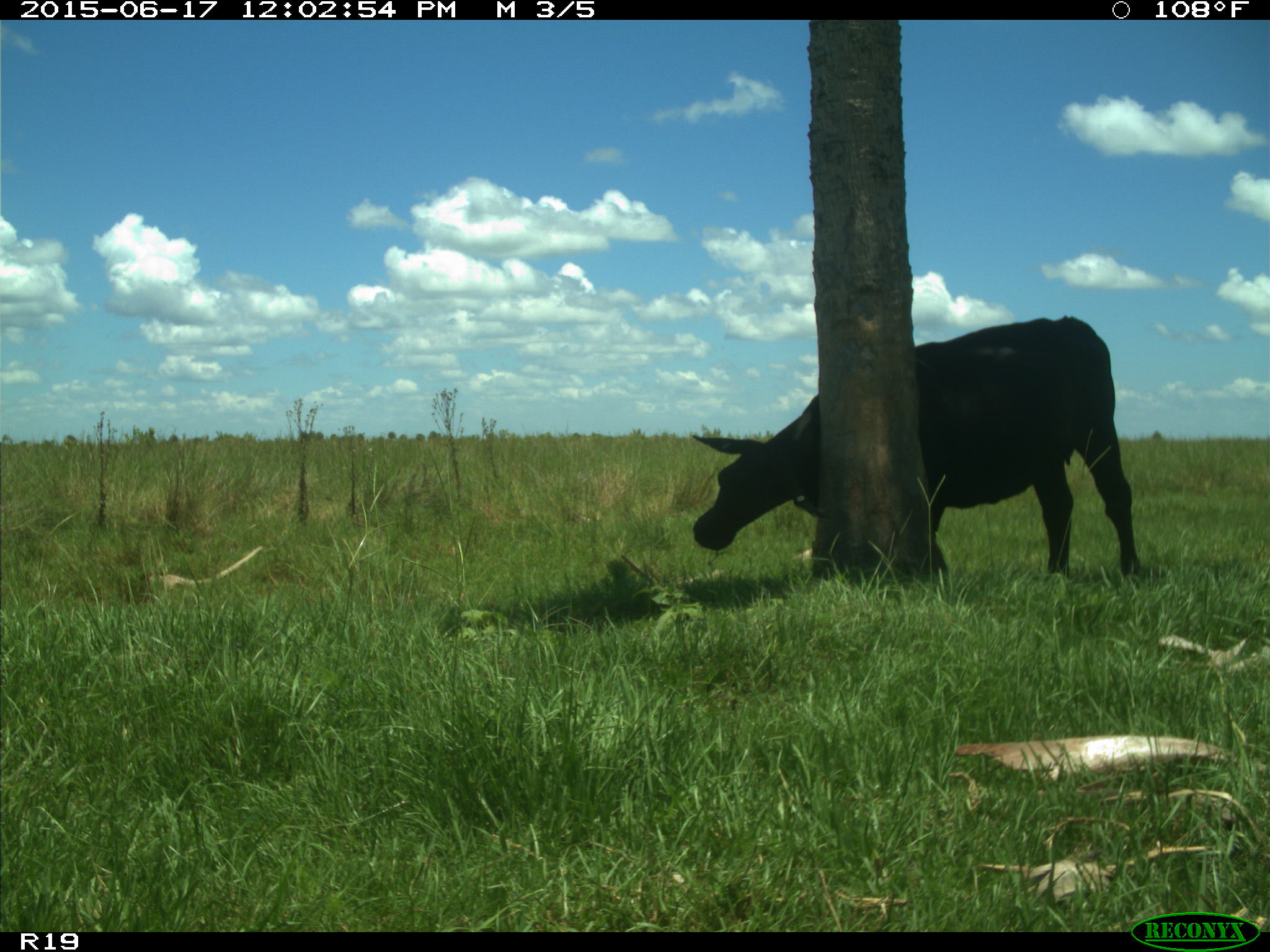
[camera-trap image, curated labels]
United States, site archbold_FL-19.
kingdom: Animalia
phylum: Chordata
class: Mammalia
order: Artiodactyla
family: Bovidae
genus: Bos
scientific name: Bos taurus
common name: domestic cow